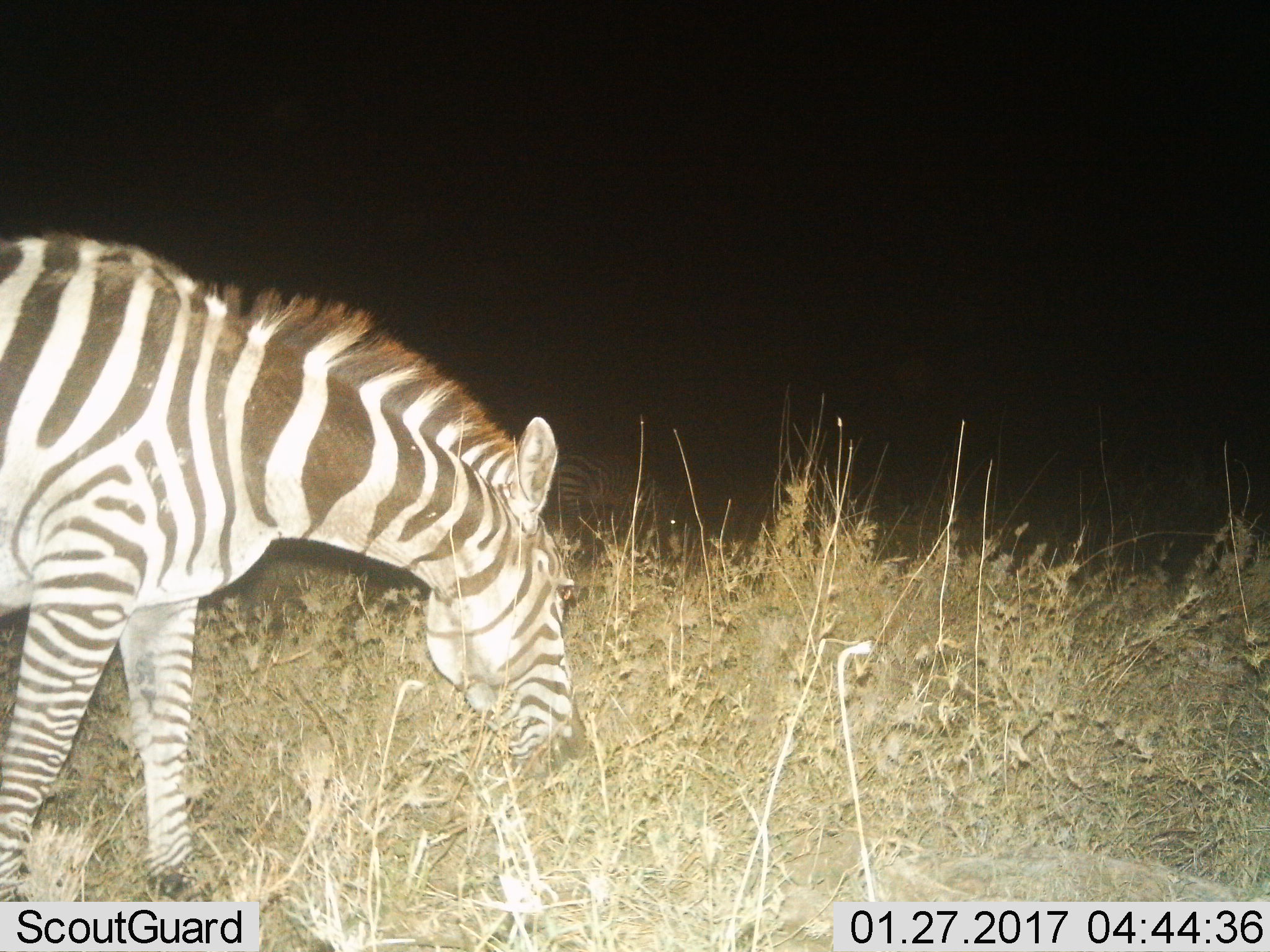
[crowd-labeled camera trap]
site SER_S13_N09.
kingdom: Animalia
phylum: Chordata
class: Mammalia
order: Perissodactyla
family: Equidae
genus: Equus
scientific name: Equus quagga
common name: plains zebra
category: zebraplains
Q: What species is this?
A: Zebraplains (plains zebra) (Equus quagga).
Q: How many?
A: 1.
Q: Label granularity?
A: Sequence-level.